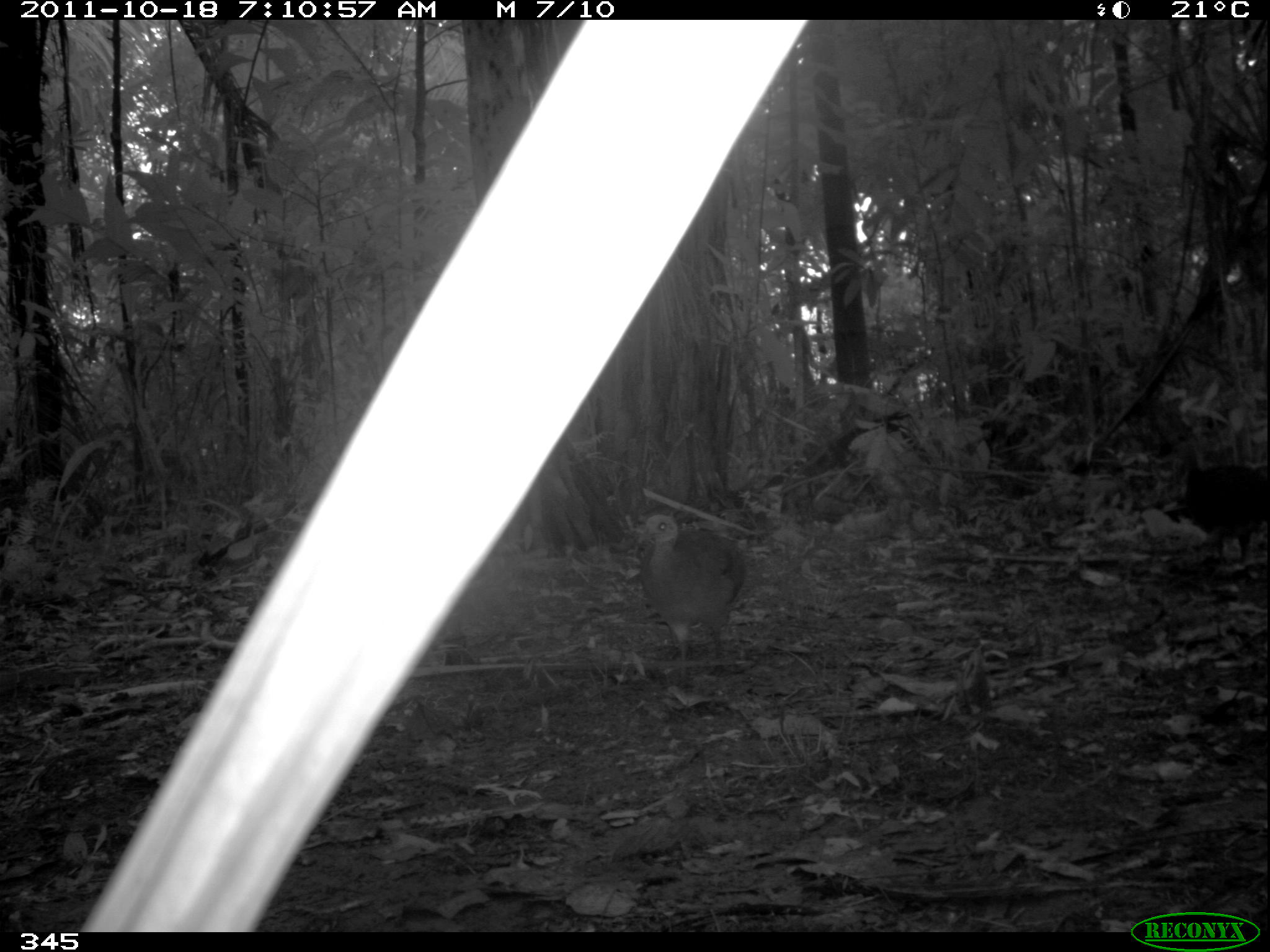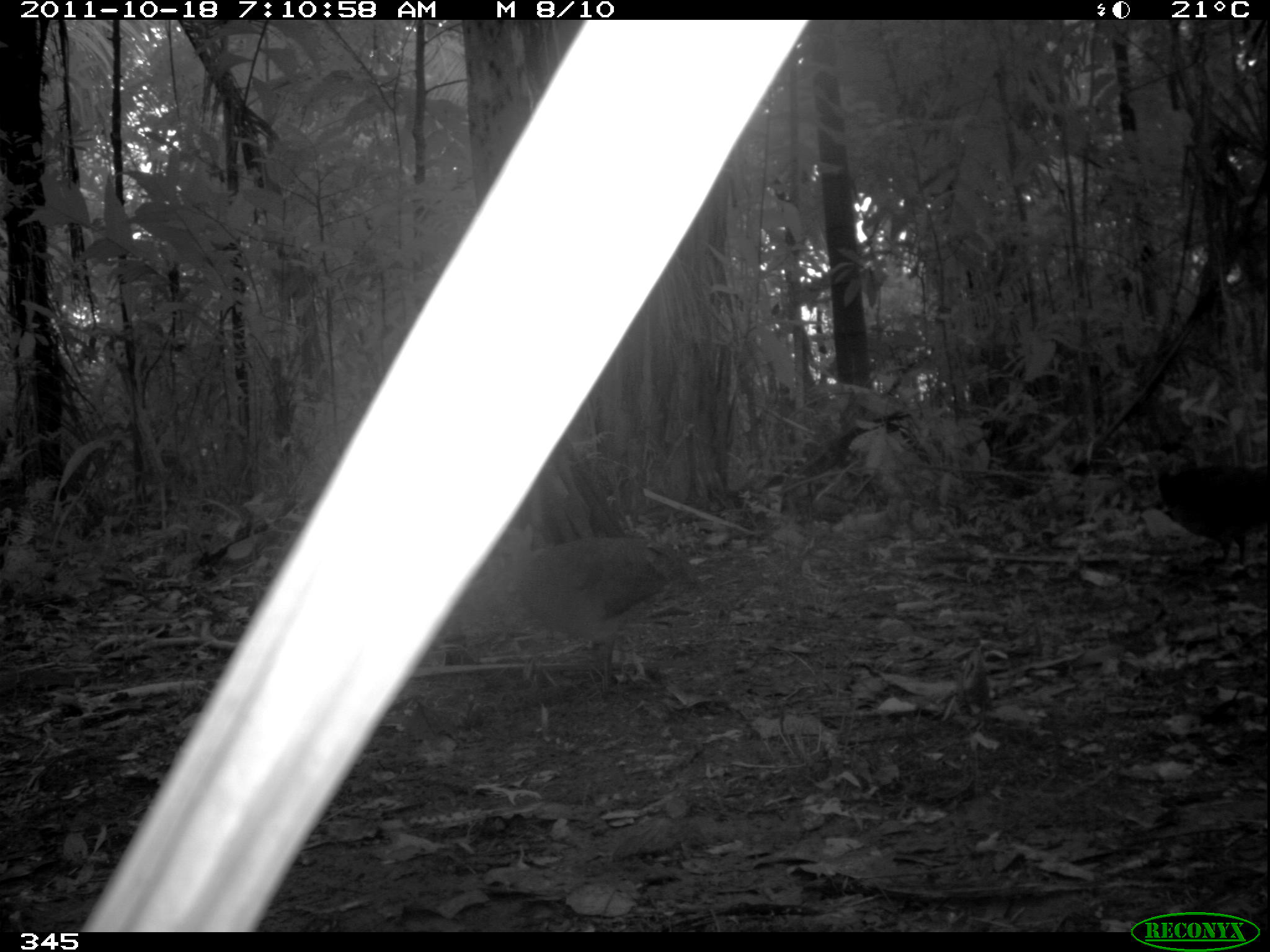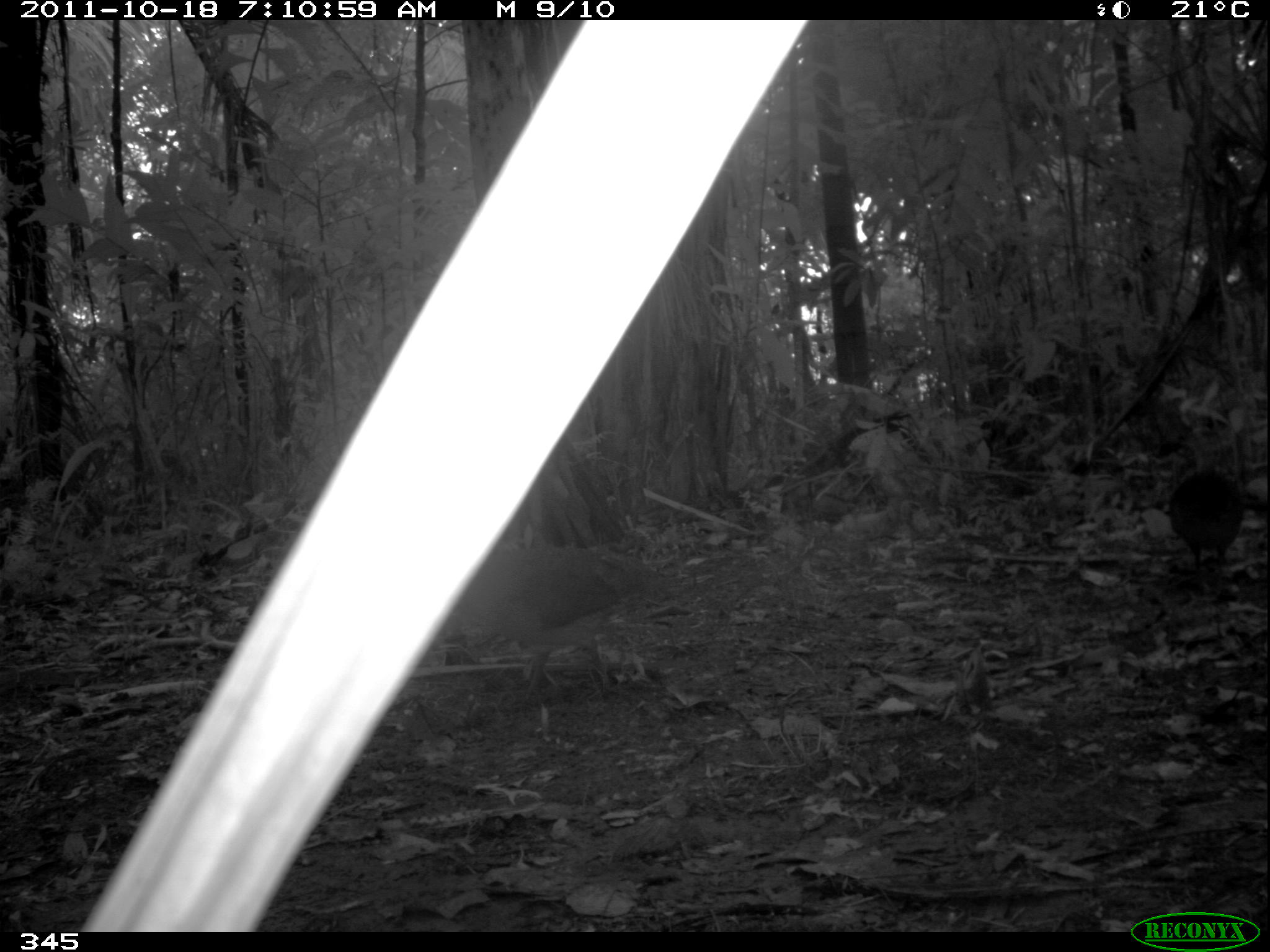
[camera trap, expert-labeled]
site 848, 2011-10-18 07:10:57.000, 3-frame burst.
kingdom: Animalia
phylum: Chordata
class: Aves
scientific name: Aves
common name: bird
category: unknown bird